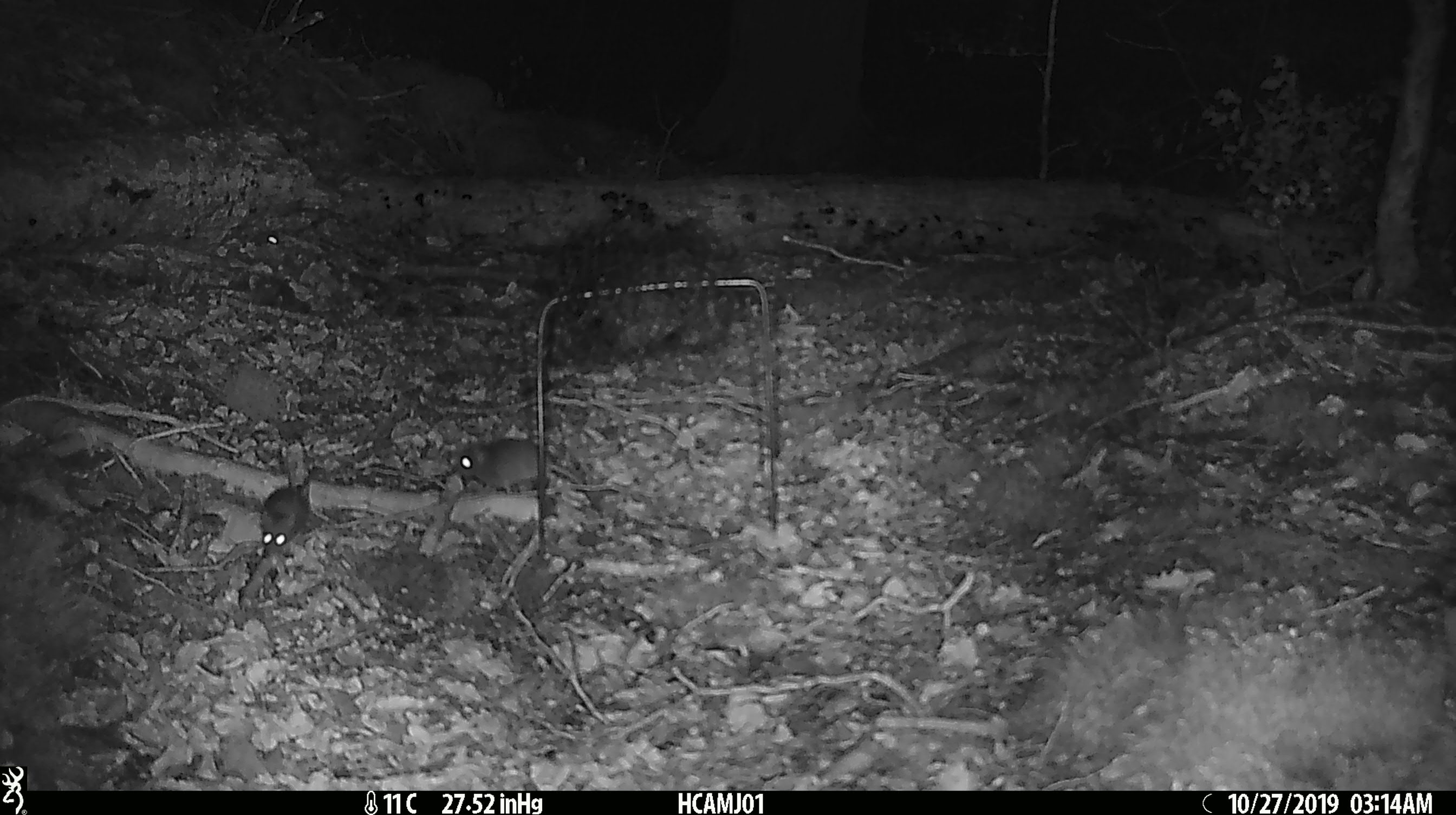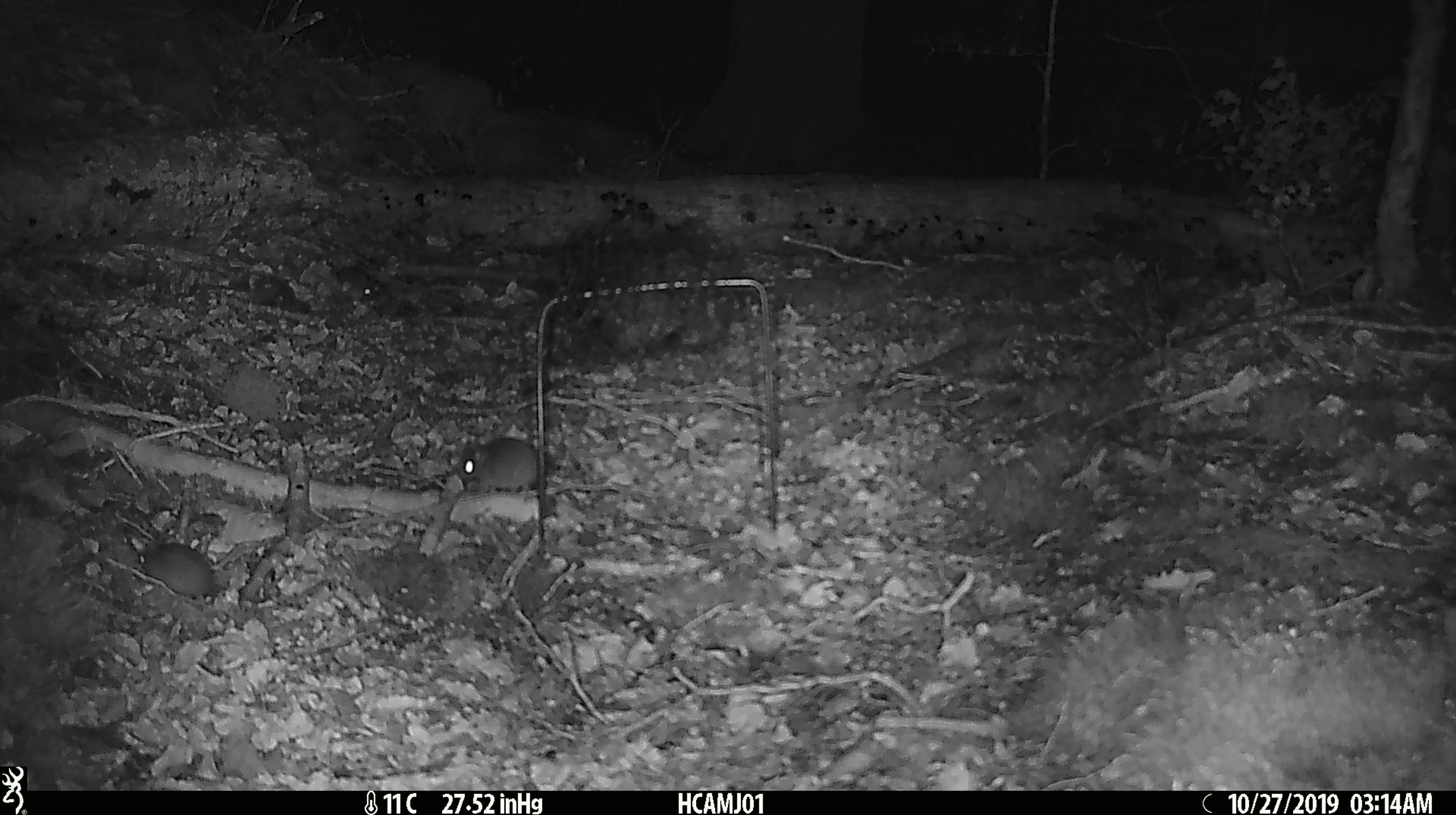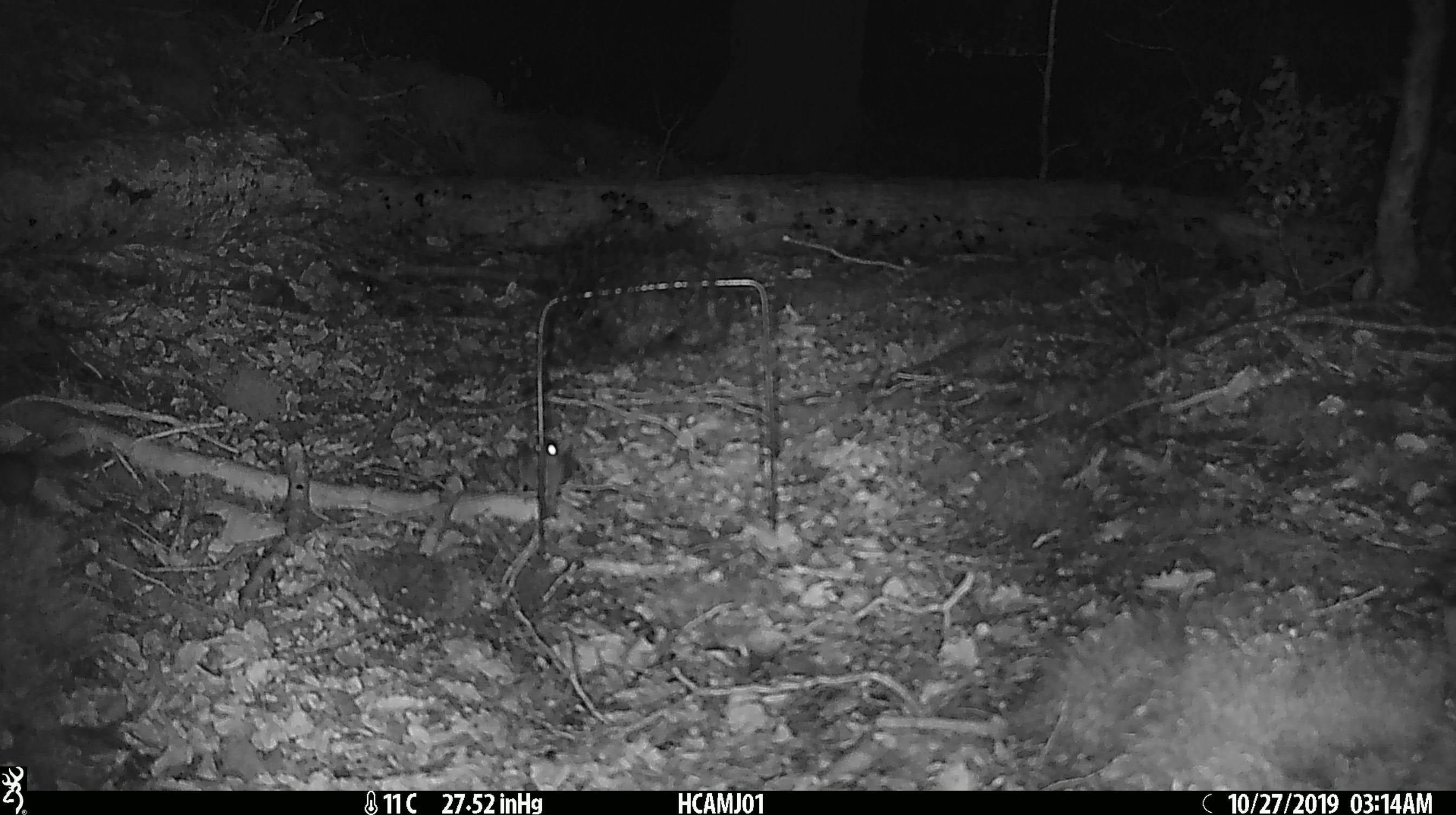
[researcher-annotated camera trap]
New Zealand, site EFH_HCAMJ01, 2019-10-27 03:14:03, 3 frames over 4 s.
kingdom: Animalia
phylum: Chordata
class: Mammalia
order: Rodentia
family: Muridae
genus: Mus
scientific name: Mus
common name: mouse